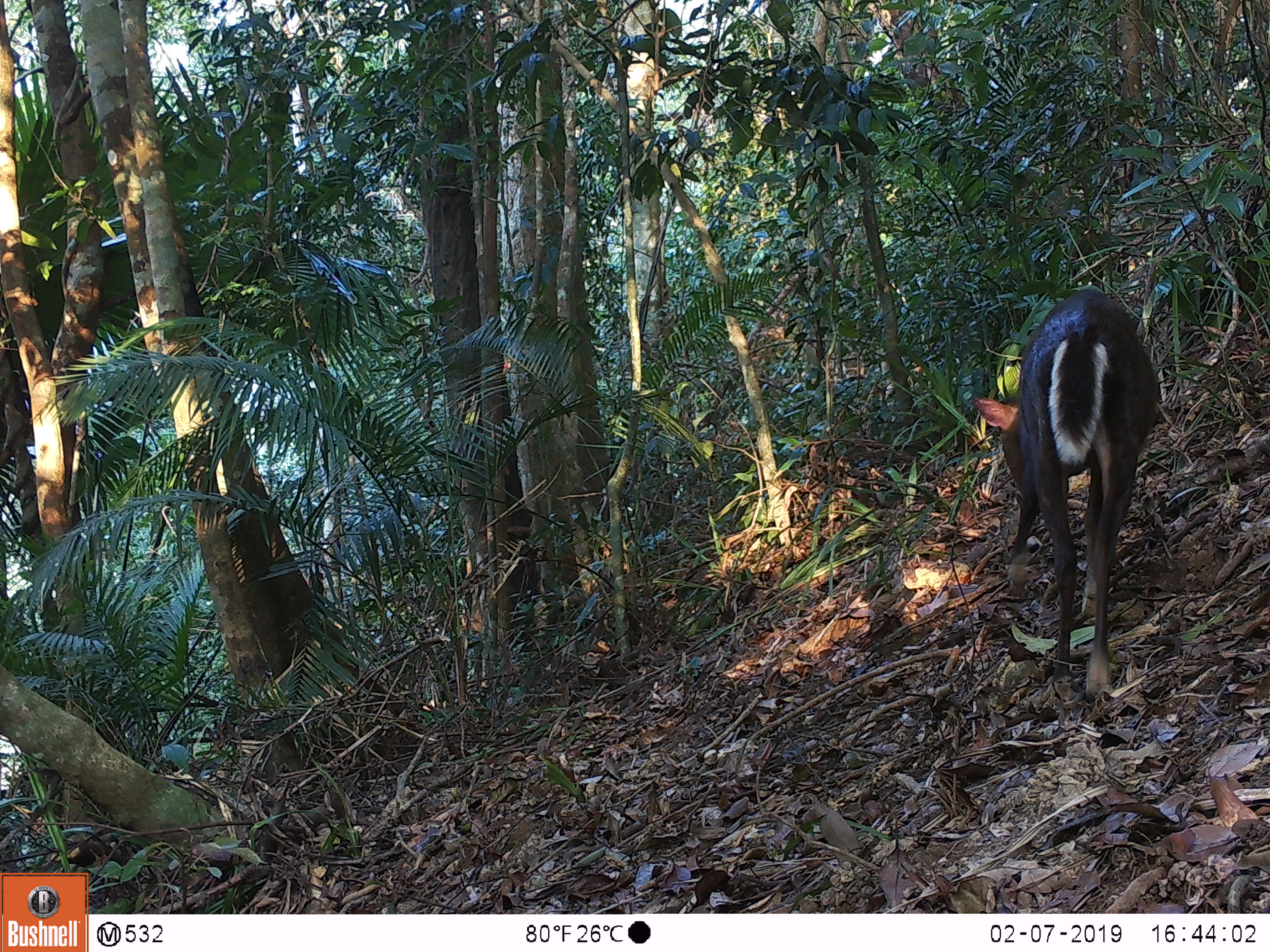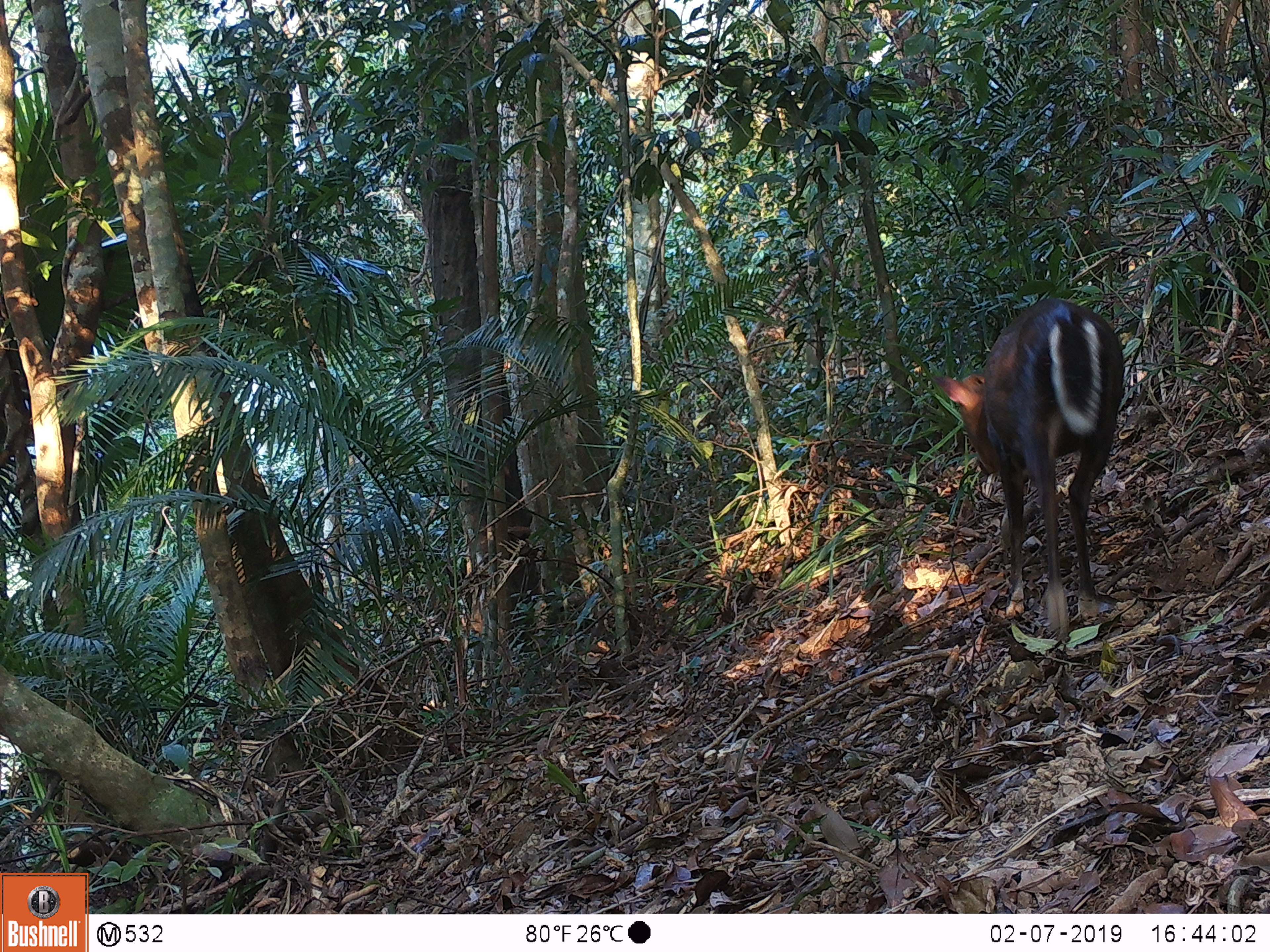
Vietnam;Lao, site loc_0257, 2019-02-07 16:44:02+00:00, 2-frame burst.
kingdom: Animalia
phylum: Chordata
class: Mammalia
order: Artiodactyla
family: Cervidae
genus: Muntiacus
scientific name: Muntiacus rooseveltorum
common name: roosevelt's muntjac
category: roosevelts muntjac group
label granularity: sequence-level